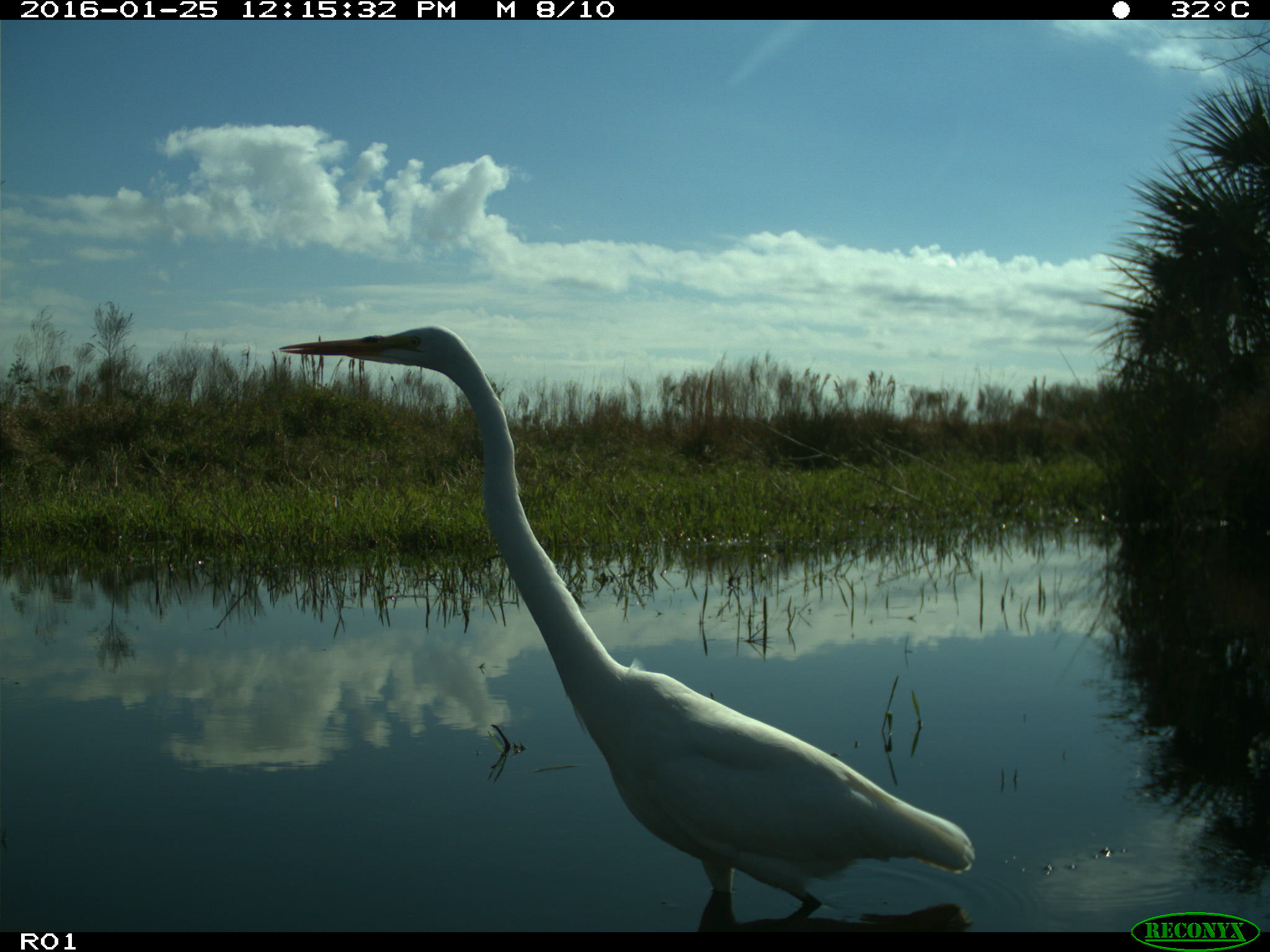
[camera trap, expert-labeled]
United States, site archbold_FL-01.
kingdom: Animalia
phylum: Chordata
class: Aves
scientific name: Aves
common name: birds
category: unidentified bird